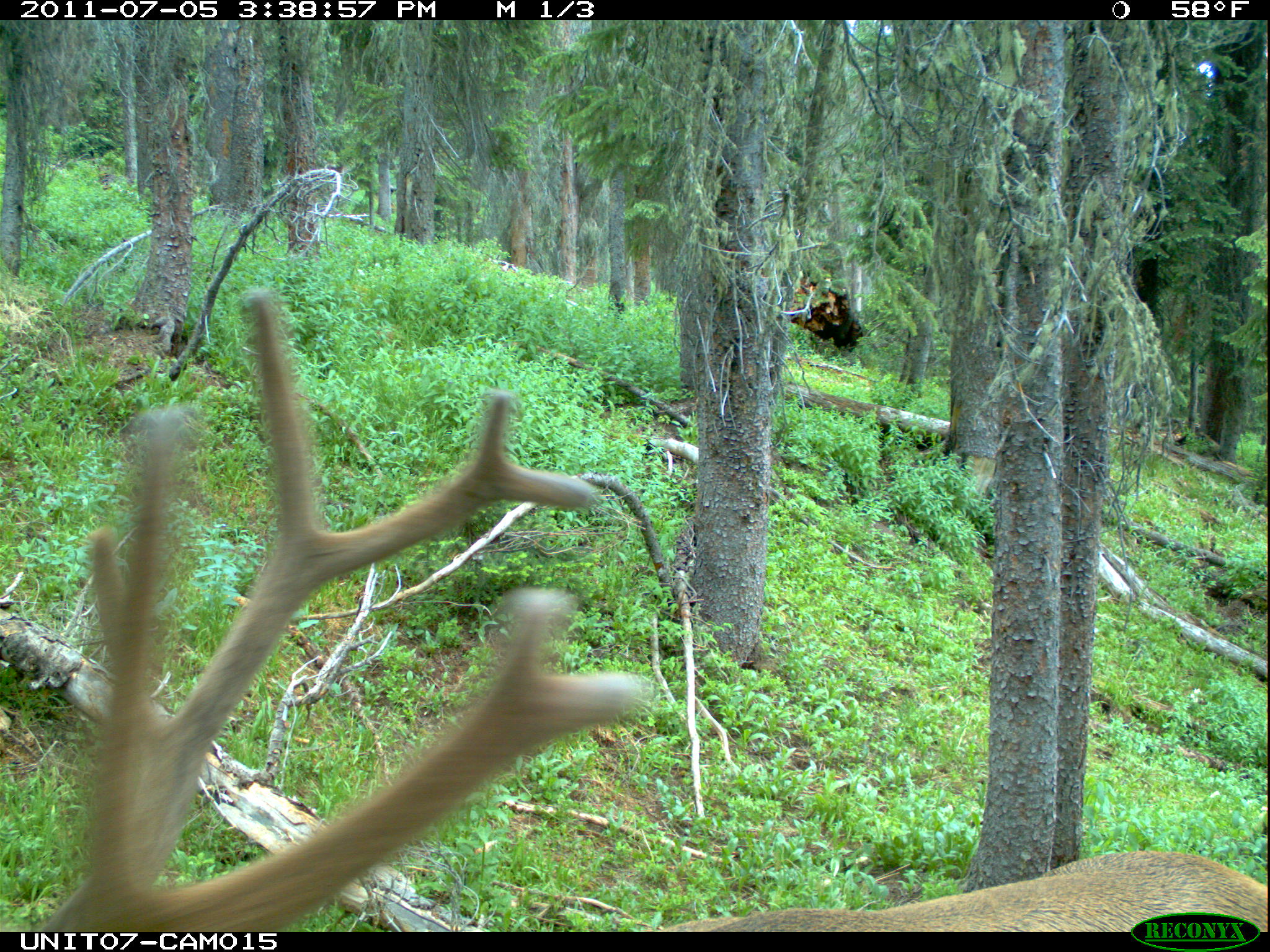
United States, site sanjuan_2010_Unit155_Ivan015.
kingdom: Animalia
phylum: Chordata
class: Mammalia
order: Artiodactyla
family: Cervidae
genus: Cervus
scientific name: Cervus elaphus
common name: red deer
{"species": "Cervus elaphus (red deer)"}